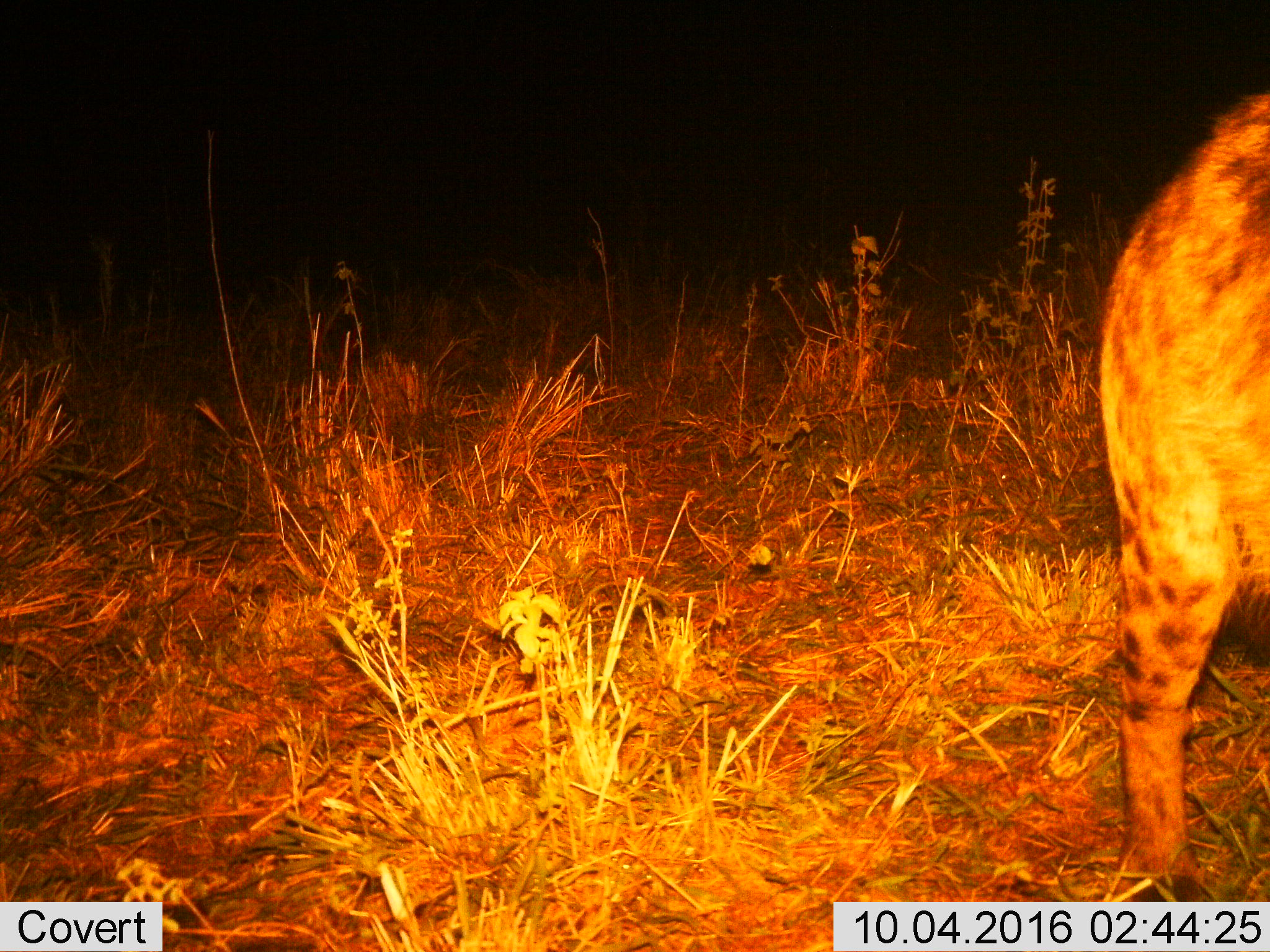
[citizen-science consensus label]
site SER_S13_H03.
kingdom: Animalia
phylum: Chordata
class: Mammalia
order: Carnivora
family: Hyaenidae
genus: Crocuta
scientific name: Crocuta crocuta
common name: spotted hyena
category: hyenaspotted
Hyenaspotted (spotted hyena) (Crocuta crocuta), count 1. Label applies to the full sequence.